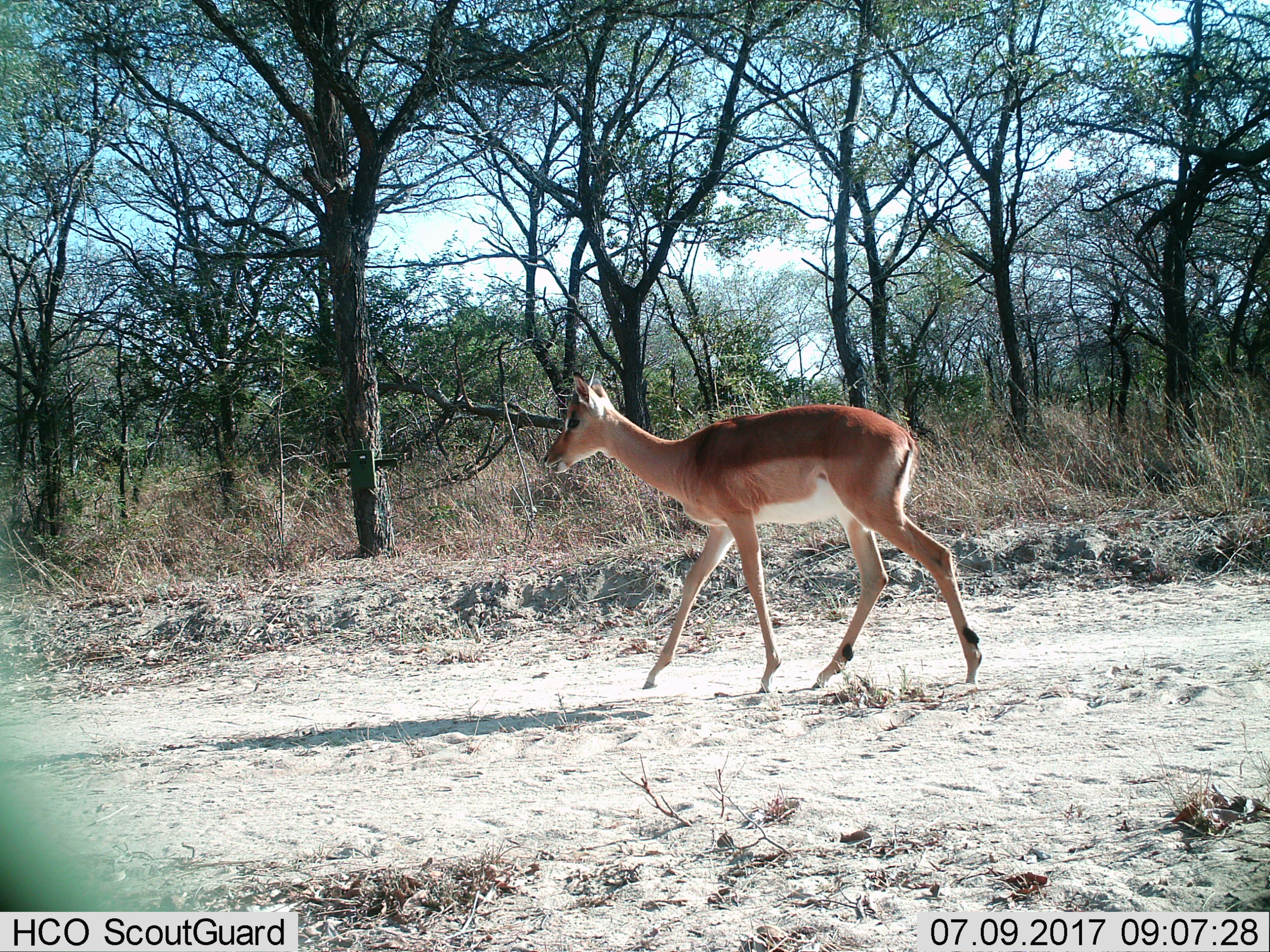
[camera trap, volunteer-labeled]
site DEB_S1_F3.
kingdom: Animalia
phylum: Chordata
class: Mammalia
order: Artiodactyla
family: Bovidae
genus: Aepyceros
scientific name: Aepyceros melampus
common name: impala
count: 1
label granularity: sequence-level